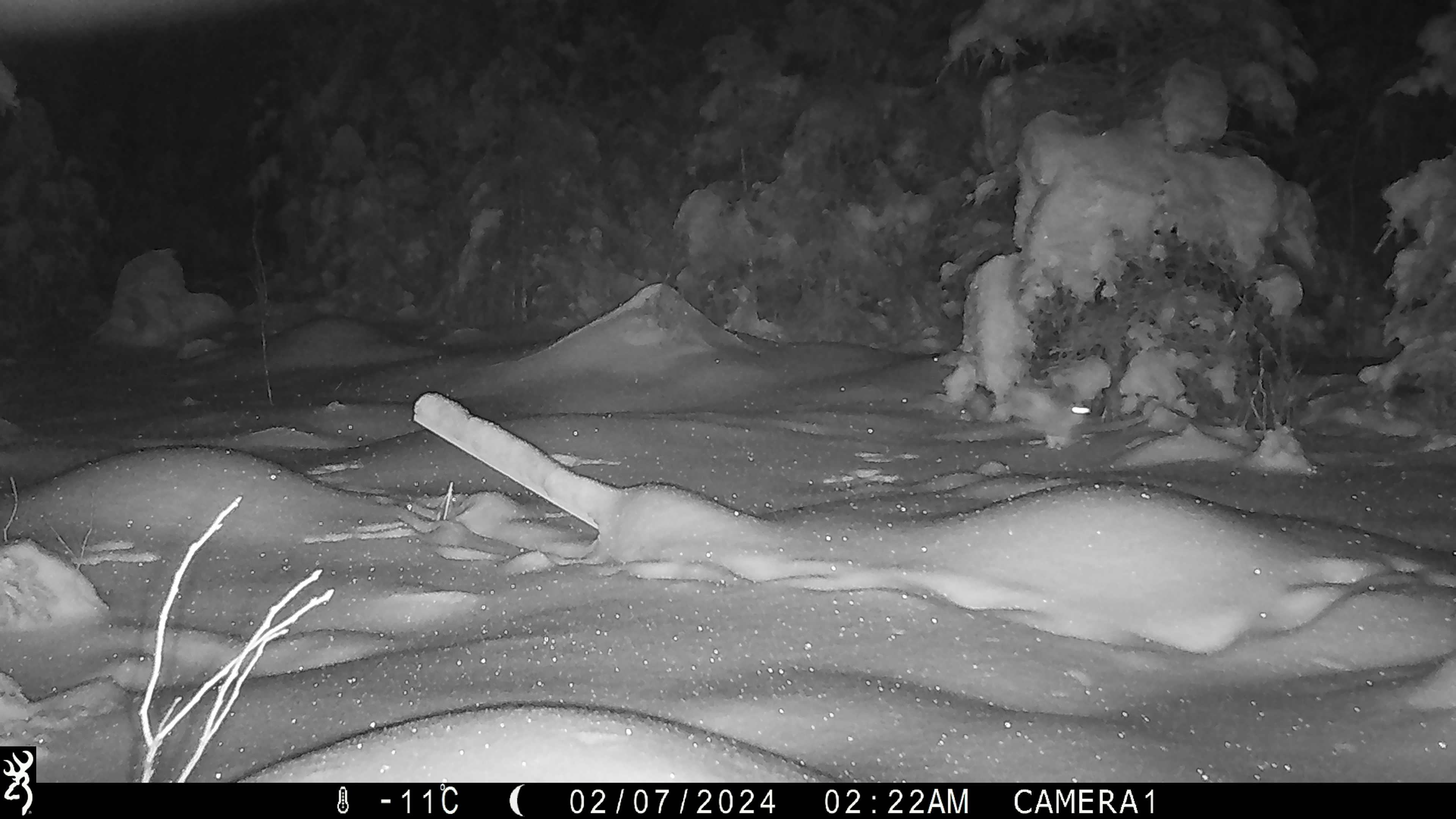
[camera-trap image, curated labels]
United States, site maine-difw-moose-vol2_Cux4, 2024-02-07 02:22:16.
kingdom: Animalia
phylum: Chordata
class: Mammalia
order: Lagomorpha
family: Leporidae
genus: Lepus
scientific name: Lepus americanus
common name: snowshoe hare